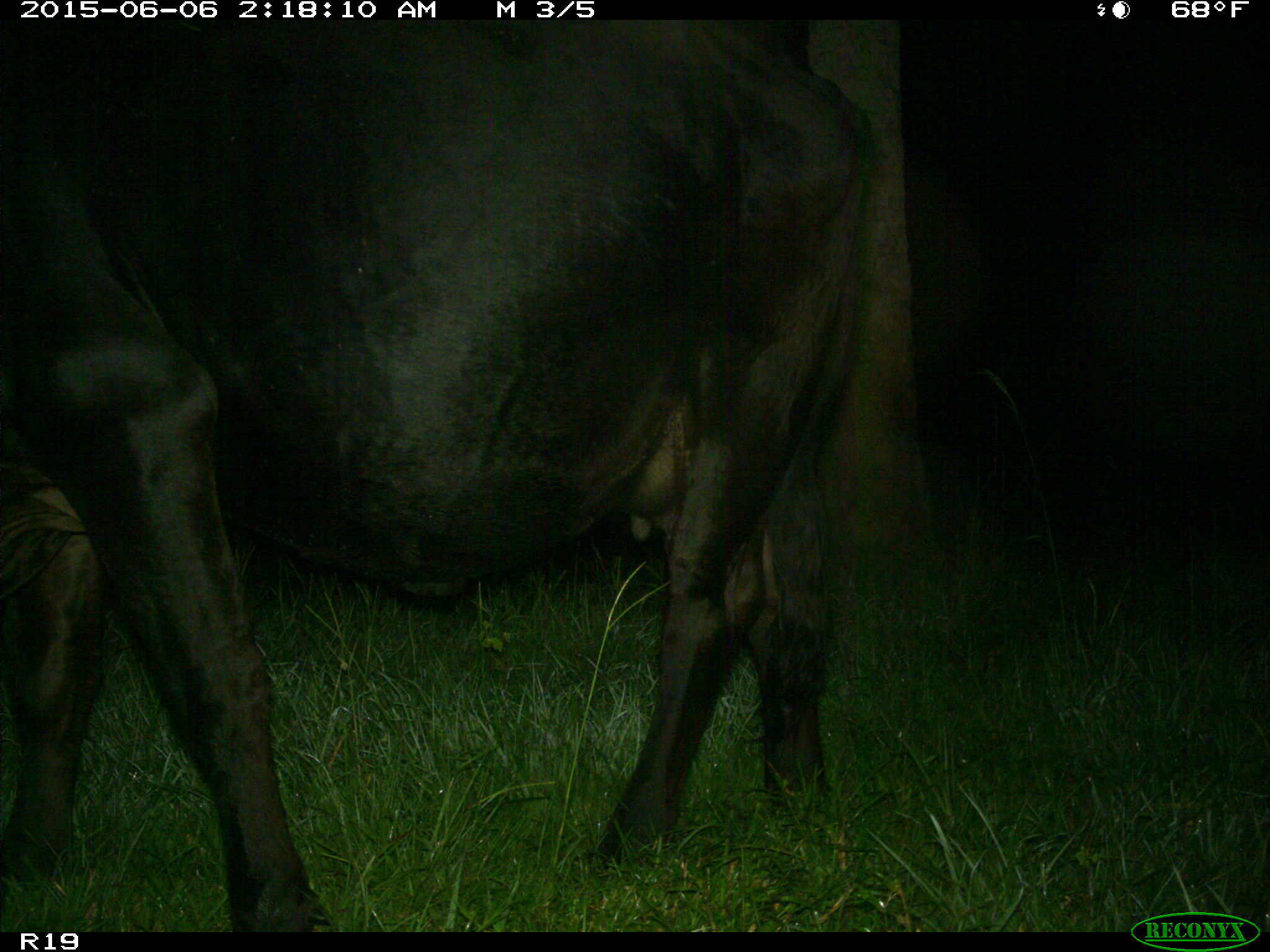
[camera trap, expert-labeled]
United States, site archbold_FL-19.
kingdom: Animalia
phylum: Chordata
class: Mammalia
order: Artiodactyla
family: Bovidae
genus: Bos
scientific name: Bos taurus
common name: domestic cow